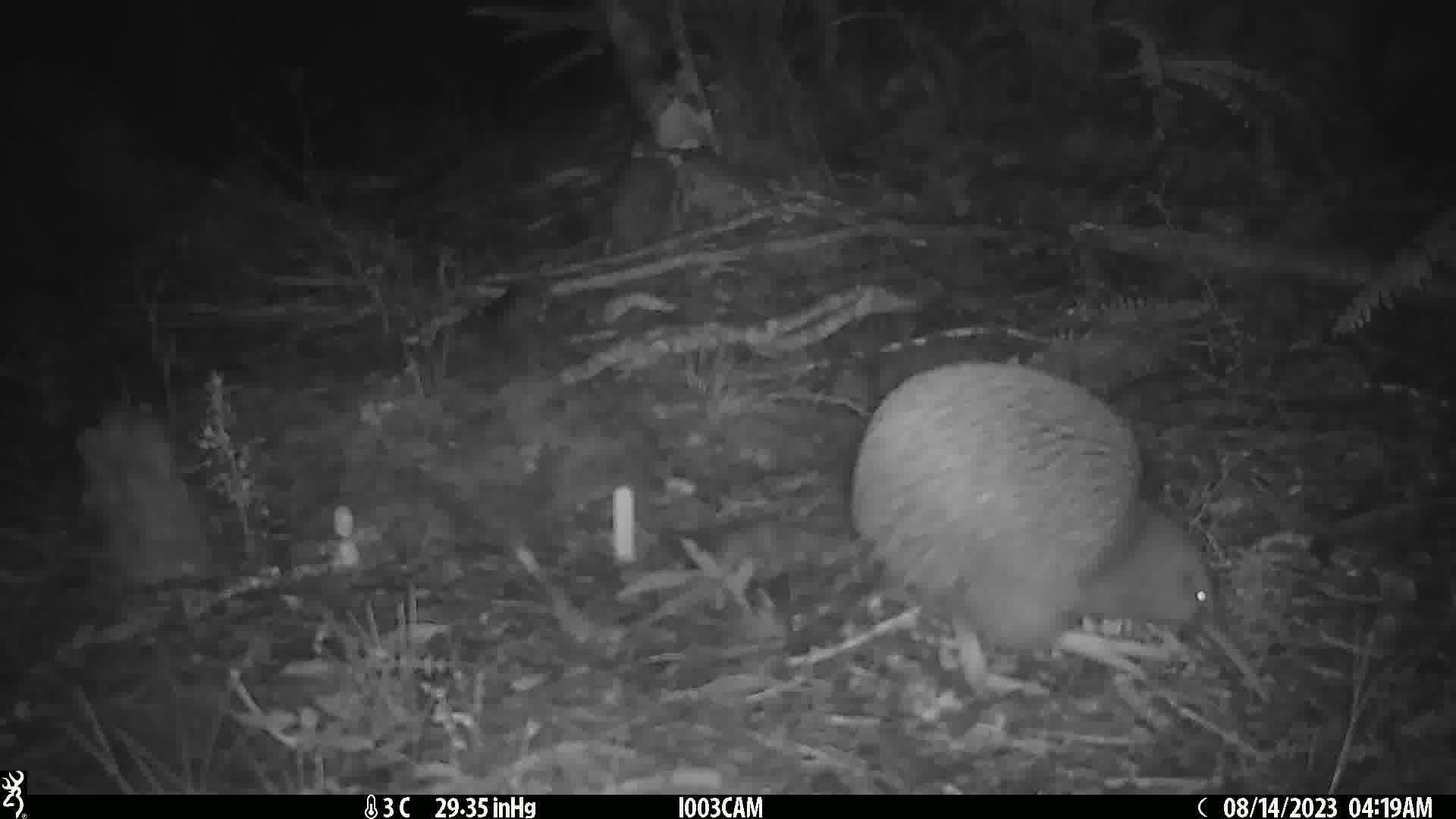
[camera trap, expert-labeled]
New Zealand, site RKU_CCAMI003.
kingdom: Animalia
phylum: Chordata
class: Aves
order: Apterygiformes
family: Apterygidae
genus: Apteryx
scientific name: Apteryx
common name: kiwi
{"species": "kiwi (Apteryx)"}